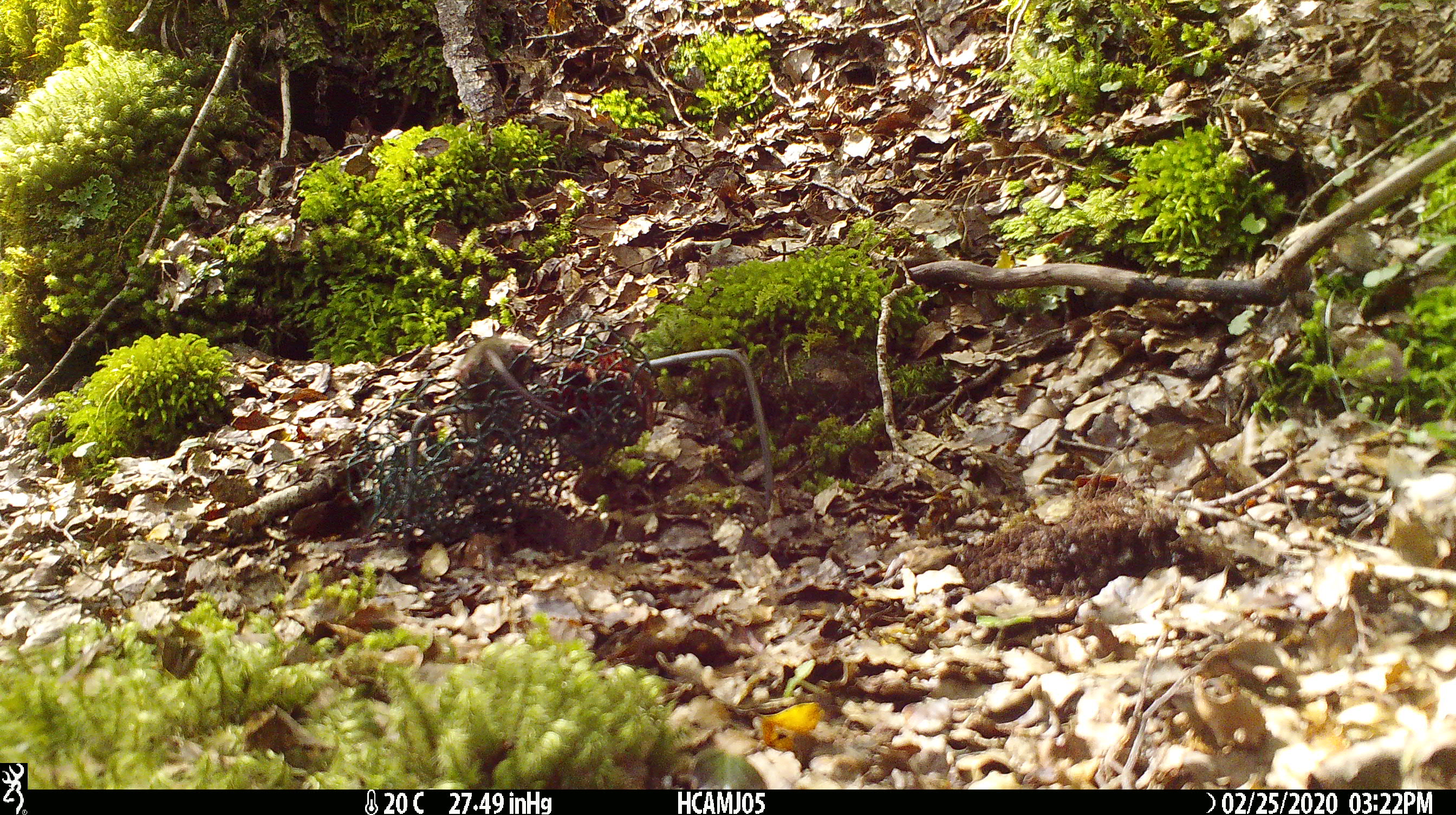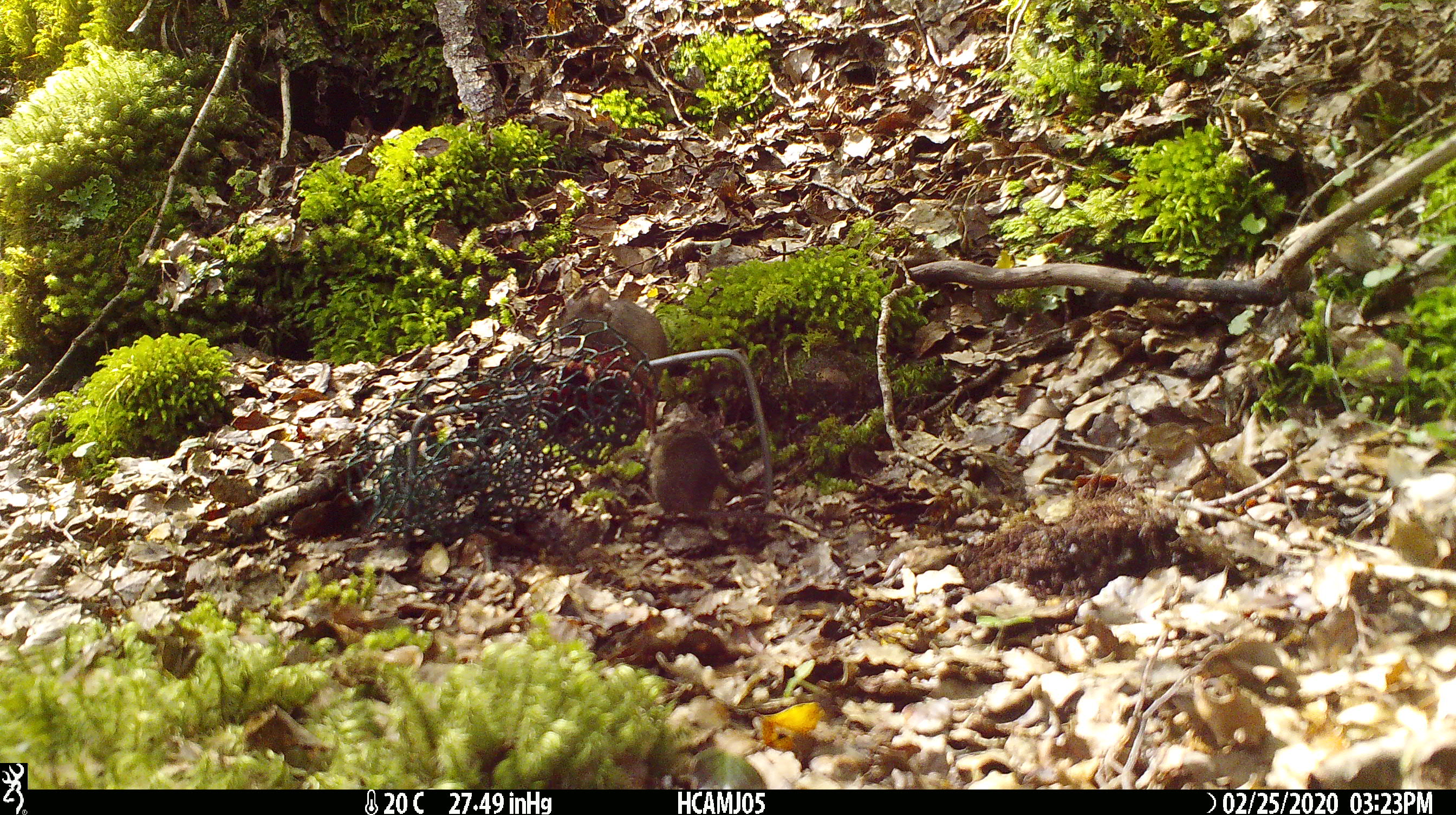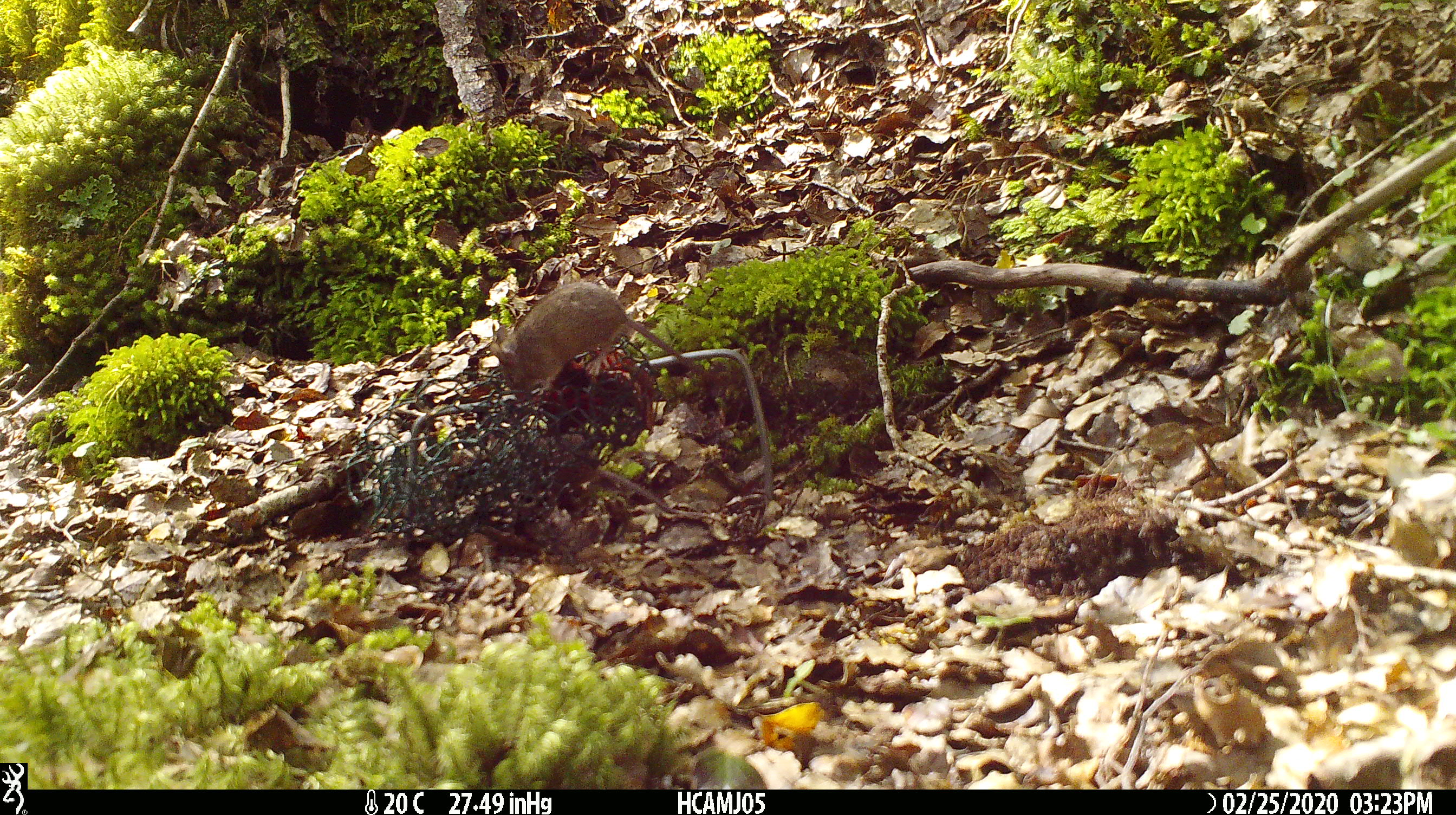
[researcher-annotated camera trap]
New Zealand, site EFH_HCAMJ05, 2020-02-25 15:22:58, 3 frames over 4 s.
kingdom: Animalia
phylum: Chordata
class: Mammalia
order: Rodentia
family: Muridae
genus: Mus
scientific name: Mus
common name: mouse